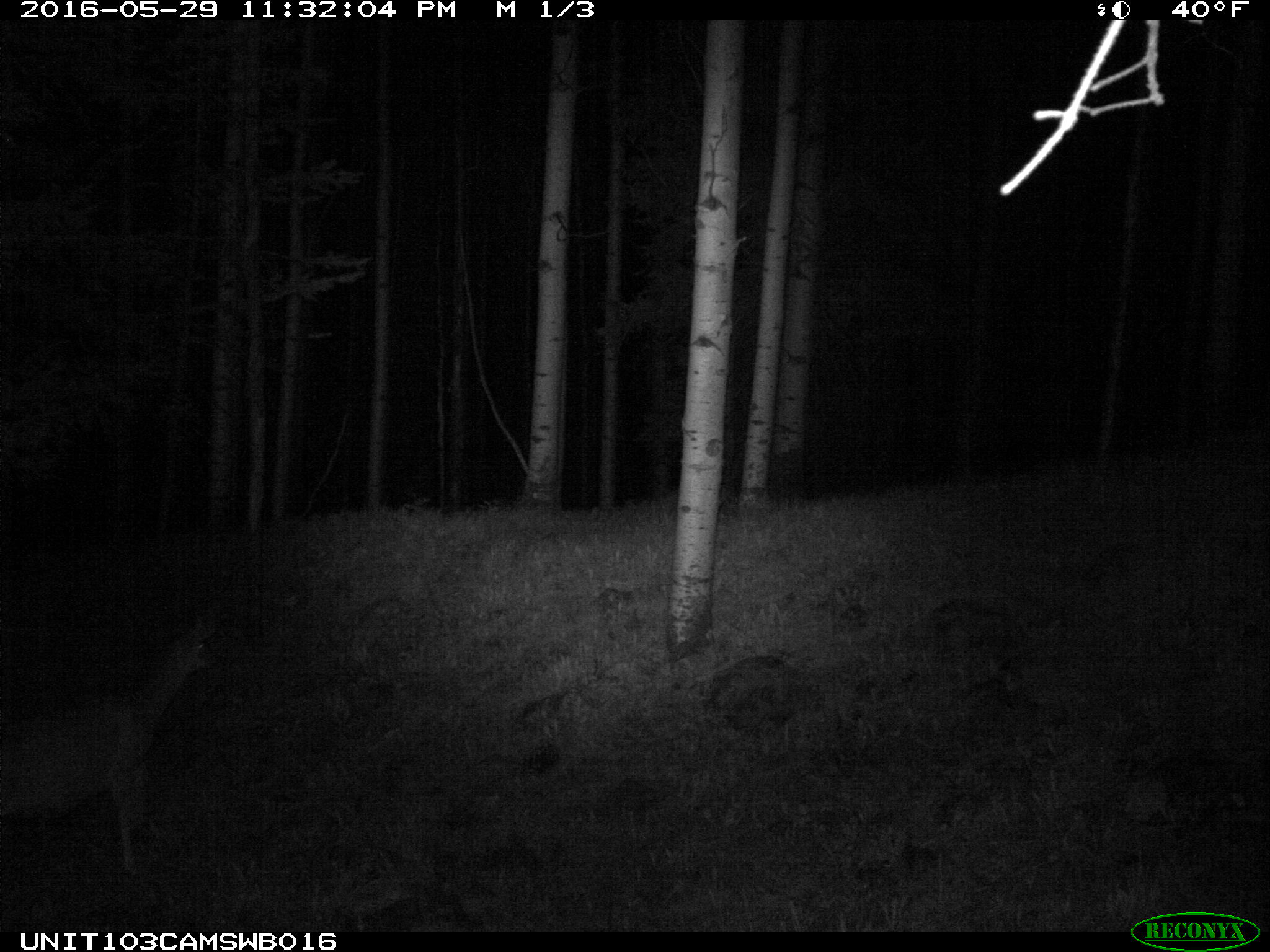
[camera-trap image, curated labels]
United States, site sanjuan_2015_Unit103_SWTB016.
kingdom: Animalia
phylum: Chordata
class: Mammalia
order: Artiodactyla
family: Cervidae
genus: Odocoileus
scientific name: Odocoileus hemionus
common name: mule deer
Odocoileus hemionus (mule deer).